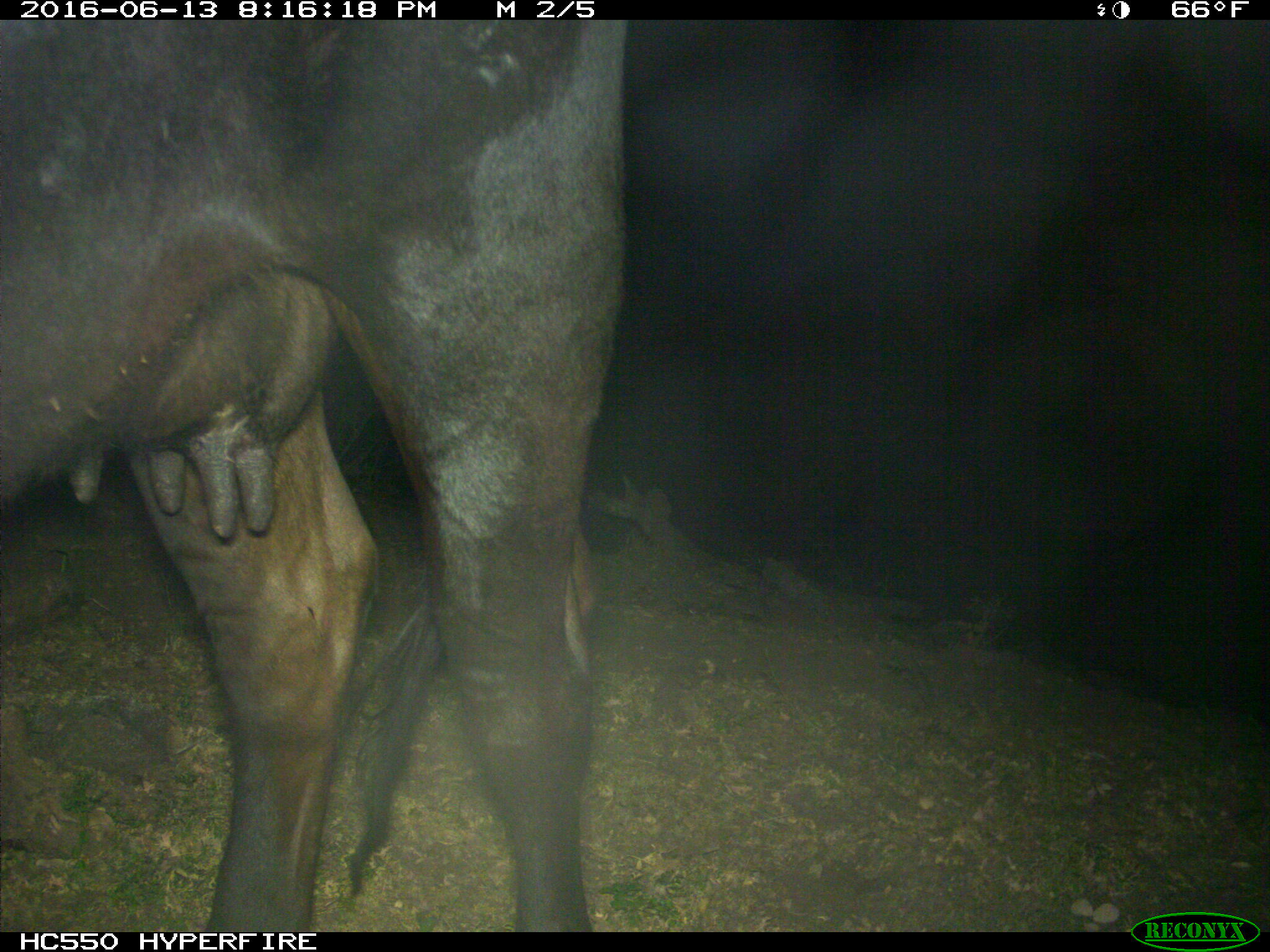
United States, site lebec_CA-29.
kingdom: Animalia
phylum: Chordata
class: Mammalia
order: Artiodactyla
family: Bovidae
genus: Bos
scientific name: Bos taurus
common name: domestic cow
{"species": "Bos taurus (domestic cow)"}